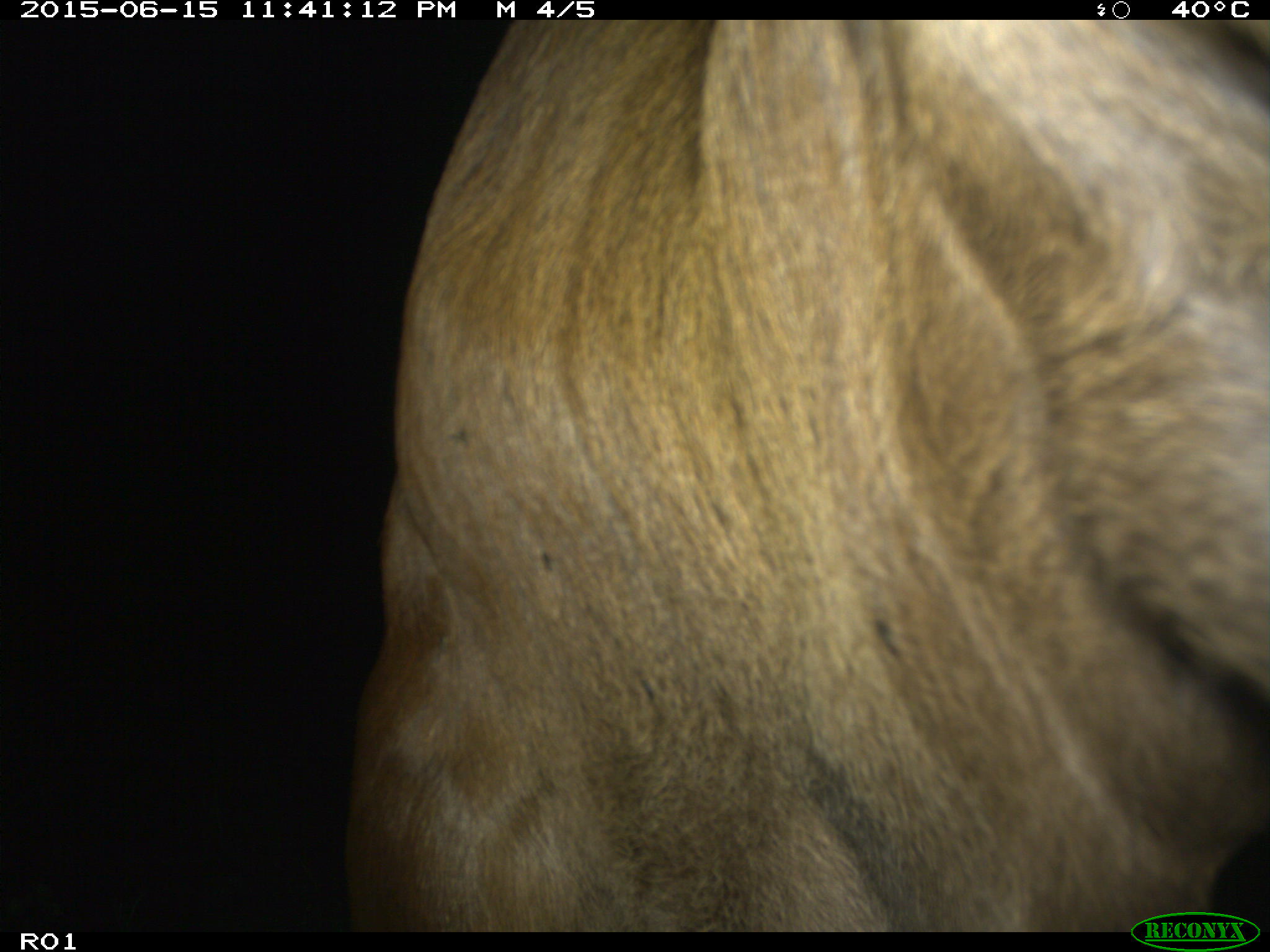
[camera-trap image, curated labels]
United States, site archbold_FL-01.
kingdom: Animalia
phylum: Chordata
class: Mammalia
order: Artiodactyla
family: Bovidae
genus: Bos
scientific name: Bos taurus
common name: domestic cow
Bos taurus (domestic cow).